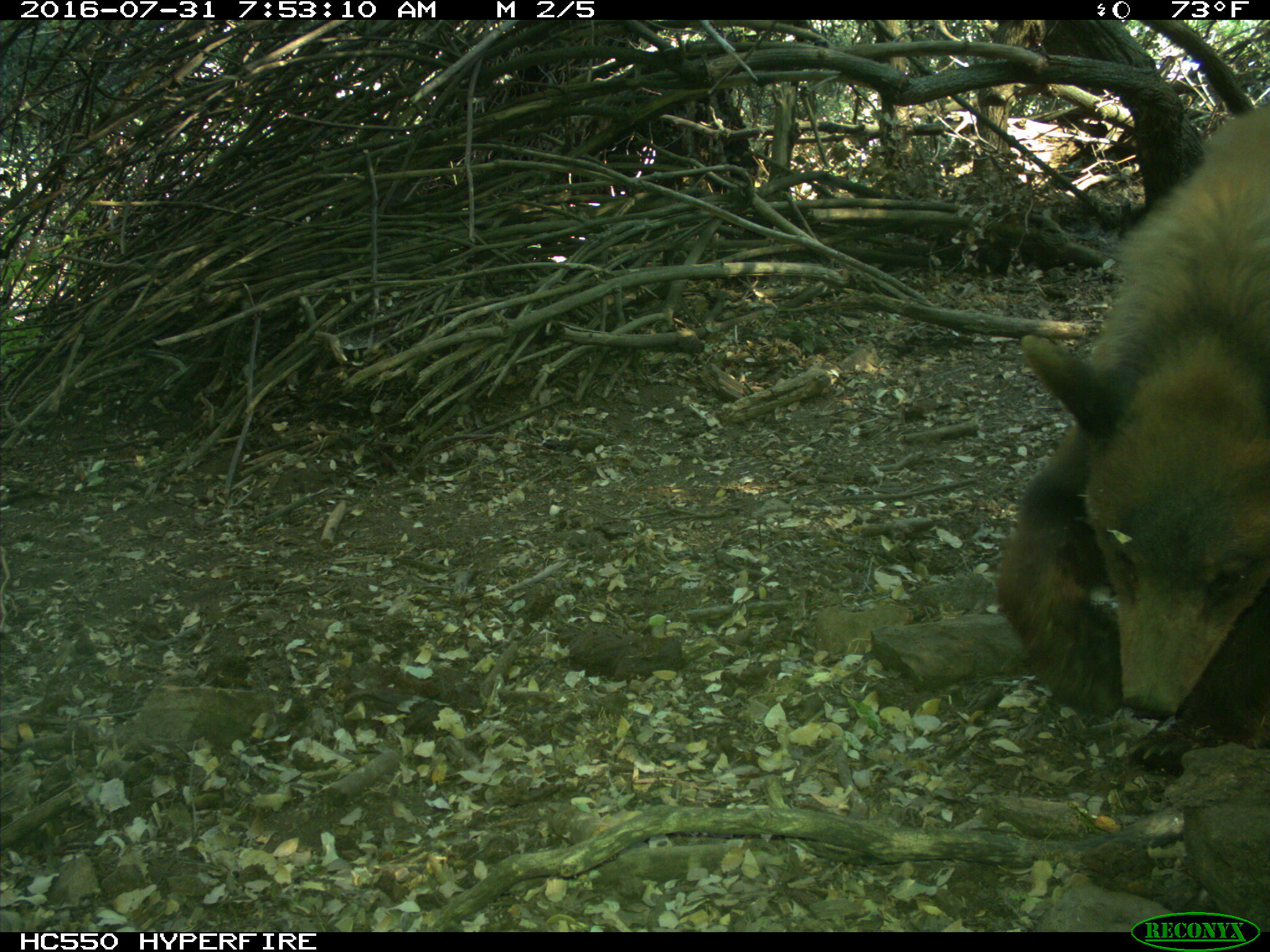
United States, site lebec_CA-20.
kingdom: Animalia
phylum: Chordata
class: Mammalia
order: Carnivora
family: Ursidae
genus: Ursus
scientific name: Ursus americanus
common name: american black bear